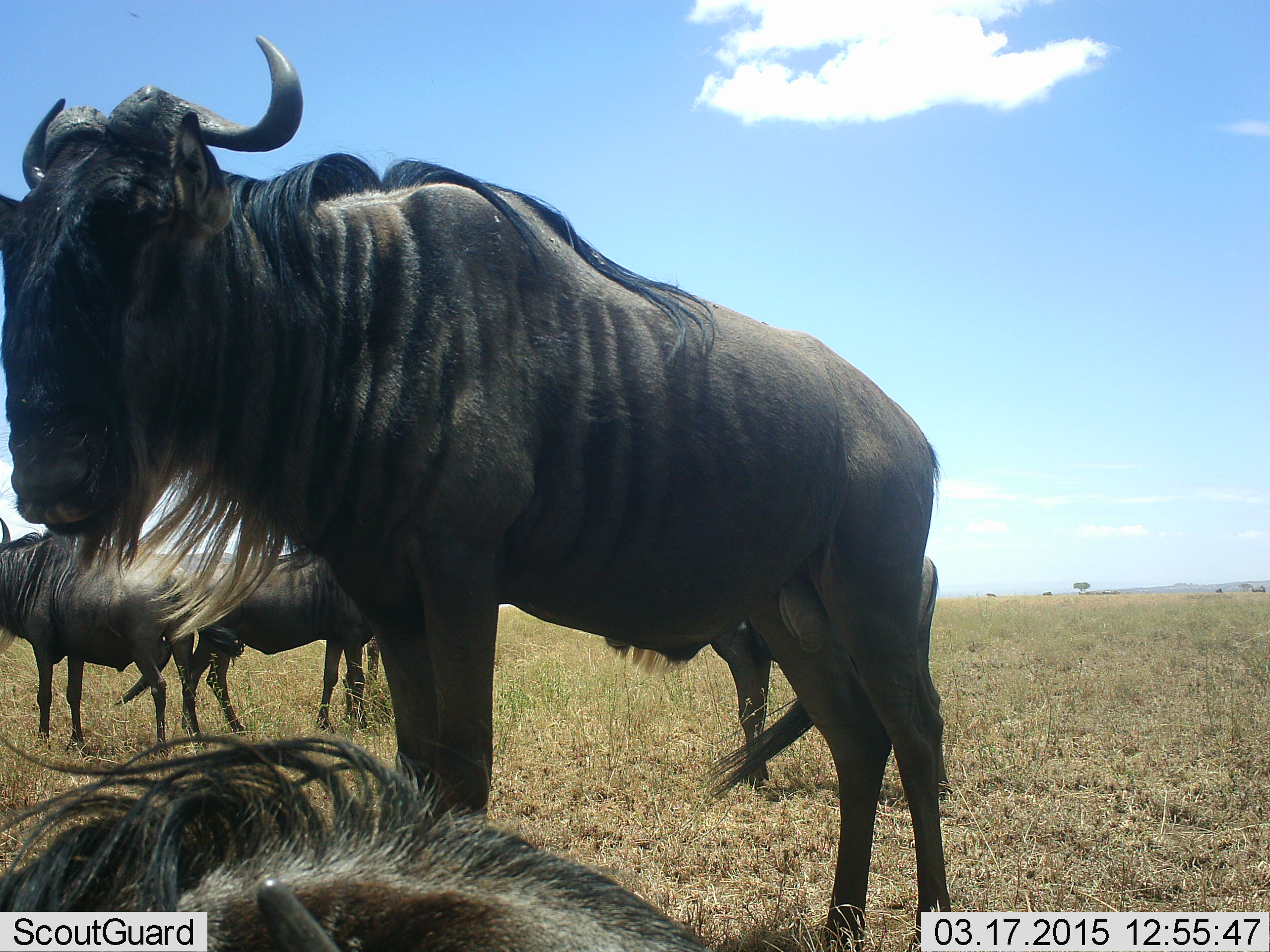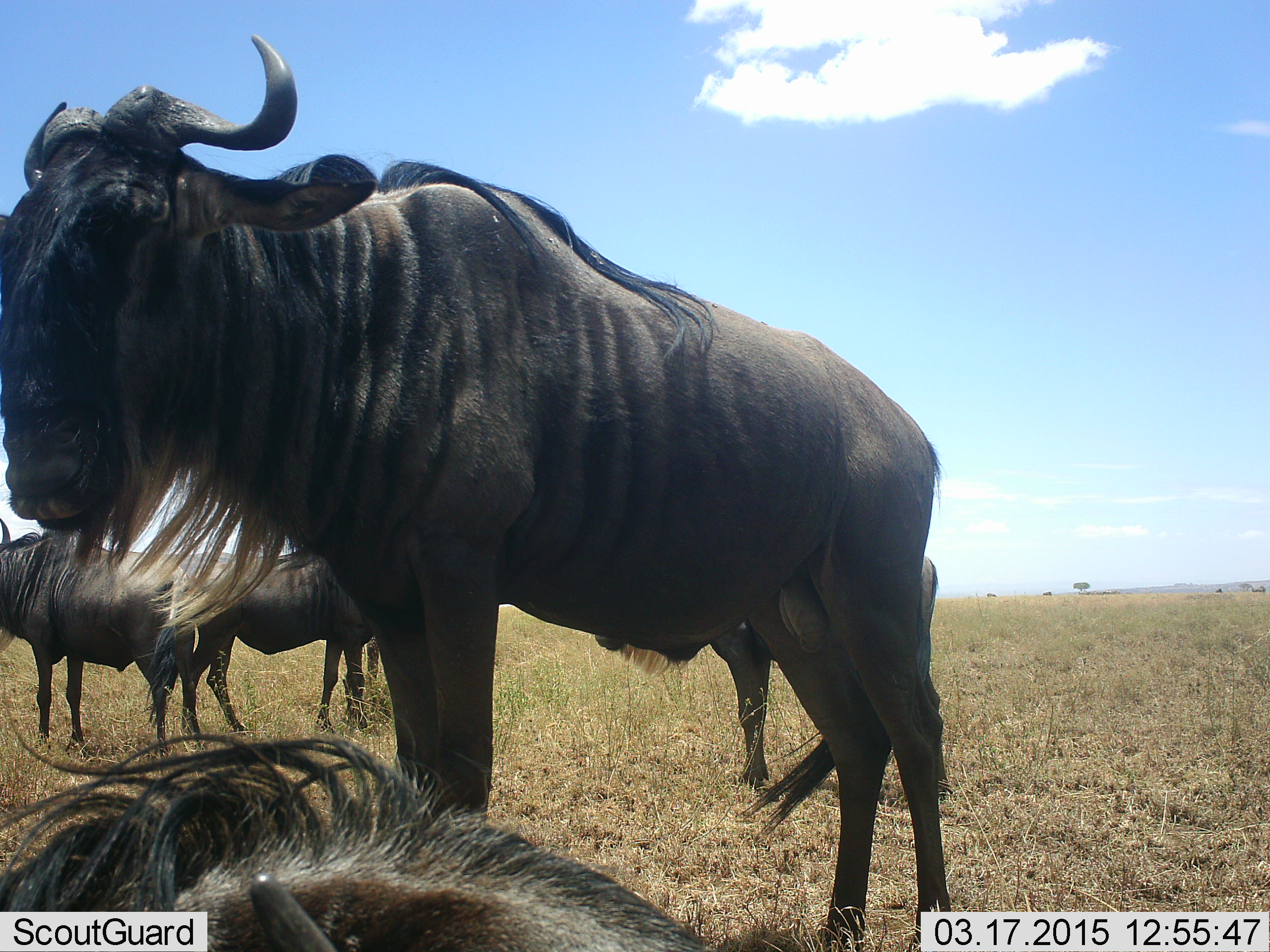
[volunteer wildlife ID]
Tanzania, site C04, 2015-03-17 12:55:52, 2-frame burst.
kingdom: Animalia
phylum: Chordata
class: Mammalia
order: Artiodactyla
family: Bovidae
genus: Connochaetes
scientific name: Connochaetes taurinus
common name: blue wildebeest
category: wildebeest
Wildebeest (blue wildebeest) (Connochaetes taurinus), count 4. Behavior (volunteer vote fractions): standing 90%, resting 70%, moving 0%, interacting 0%. Young present (vote fraction): 0%. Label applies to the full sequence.